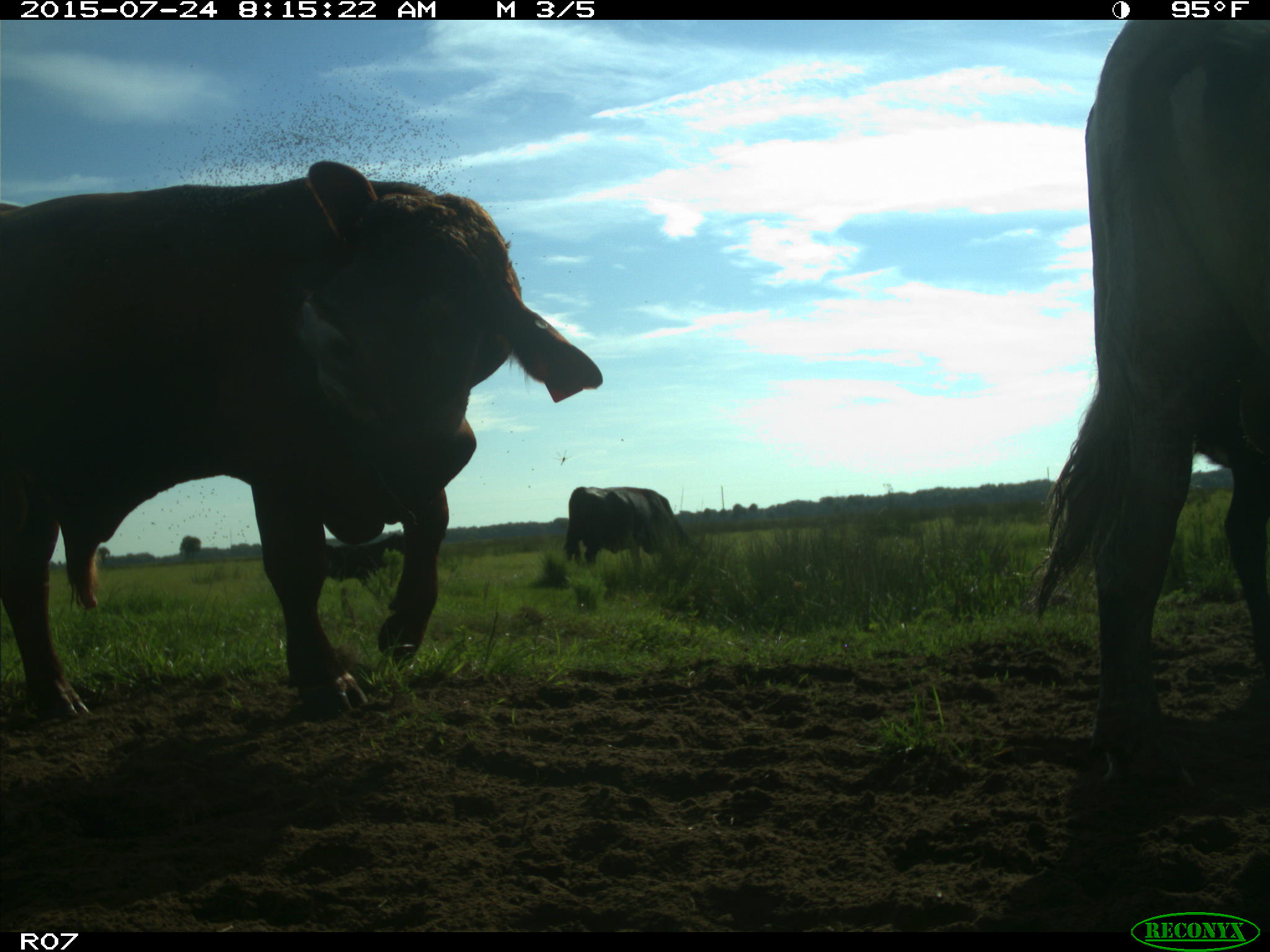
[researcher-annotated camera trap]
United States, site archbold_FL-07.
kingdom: Animalia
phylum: Chordata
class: Mammalia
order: Artiodactyla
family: Bovidae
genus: Bos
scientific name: Bos taurus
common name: domestic cow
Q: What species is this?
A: Bos taurus (domestic cow).